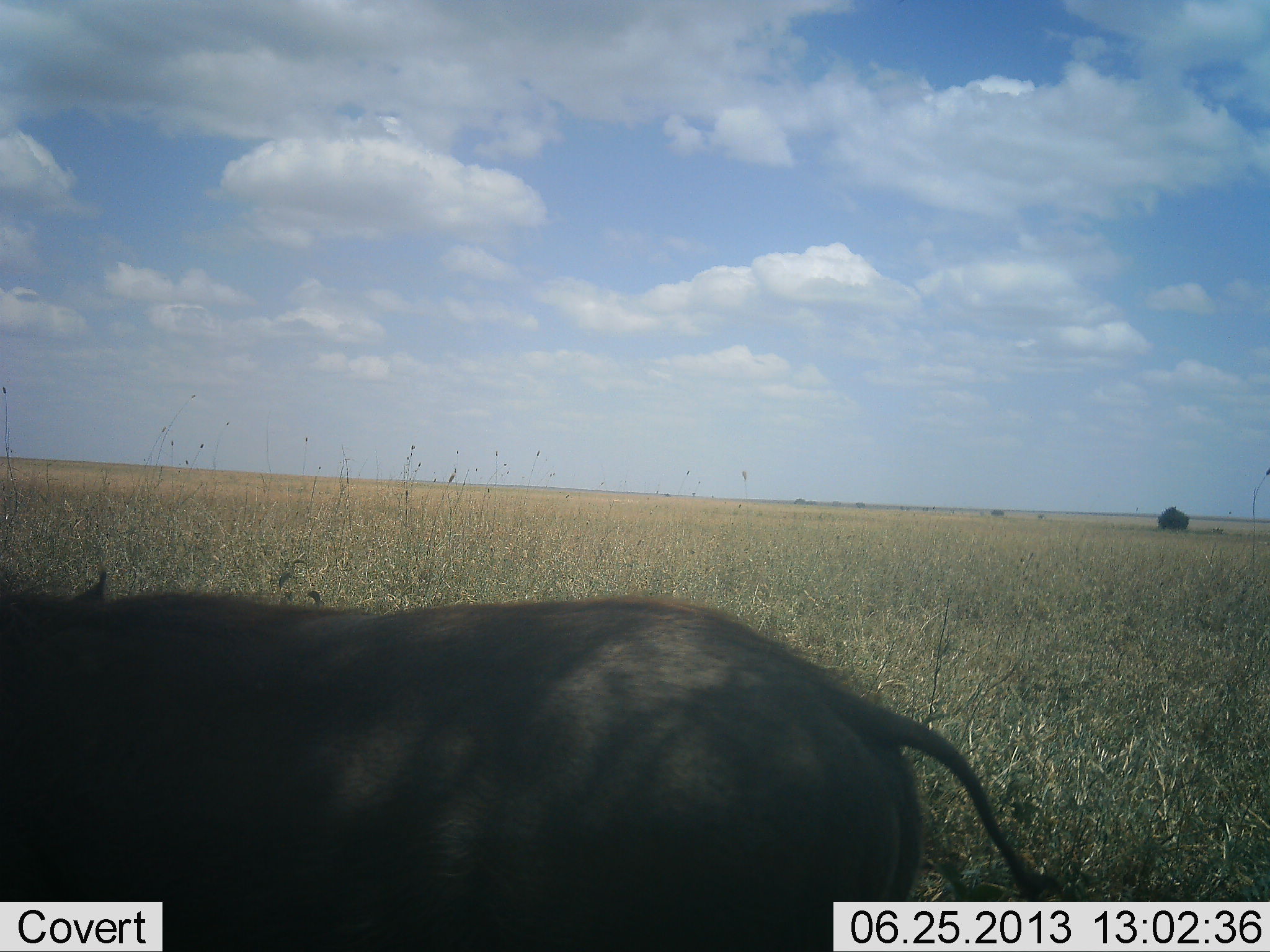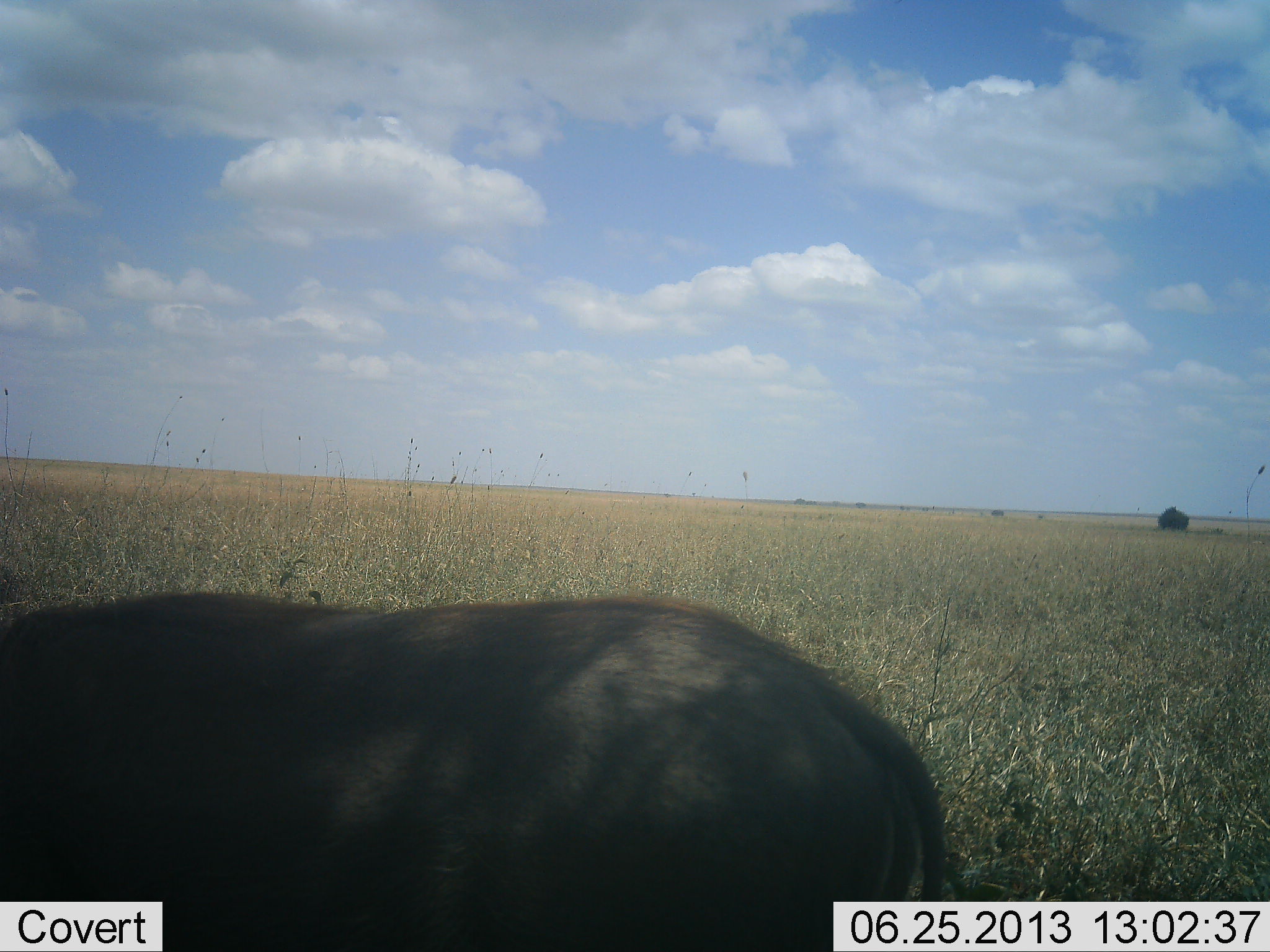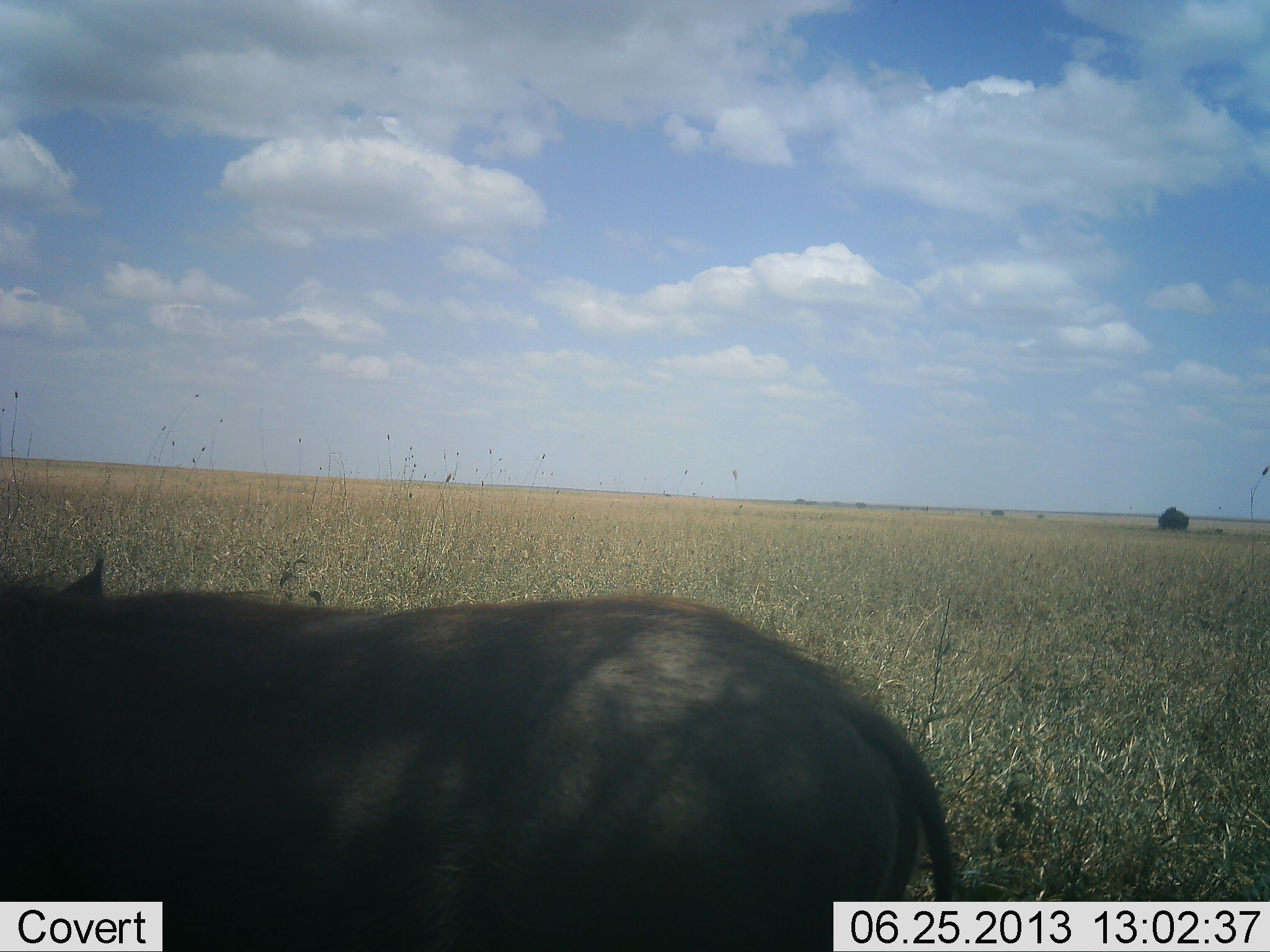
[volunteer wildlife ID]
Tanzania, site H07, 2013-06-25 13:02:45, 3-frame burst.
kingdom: Animalia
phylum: Chordata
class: Mammalia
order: Artiodactyla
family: Suidae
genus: Phacochoerus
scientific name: Phacochoerus africanus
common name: warthog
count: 1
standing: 81%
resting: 0%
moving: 11%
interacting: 0%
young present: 0%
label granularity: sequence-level